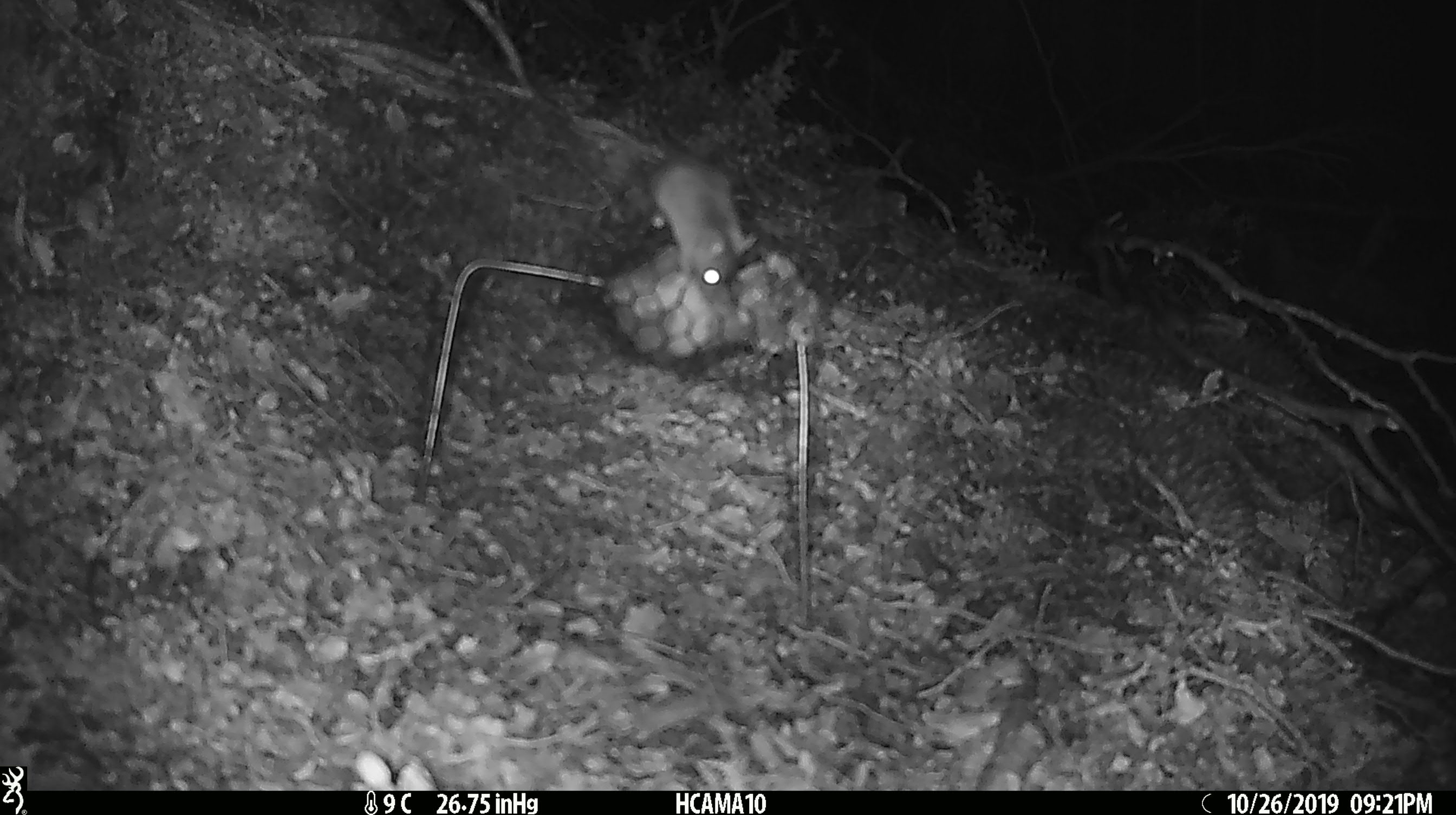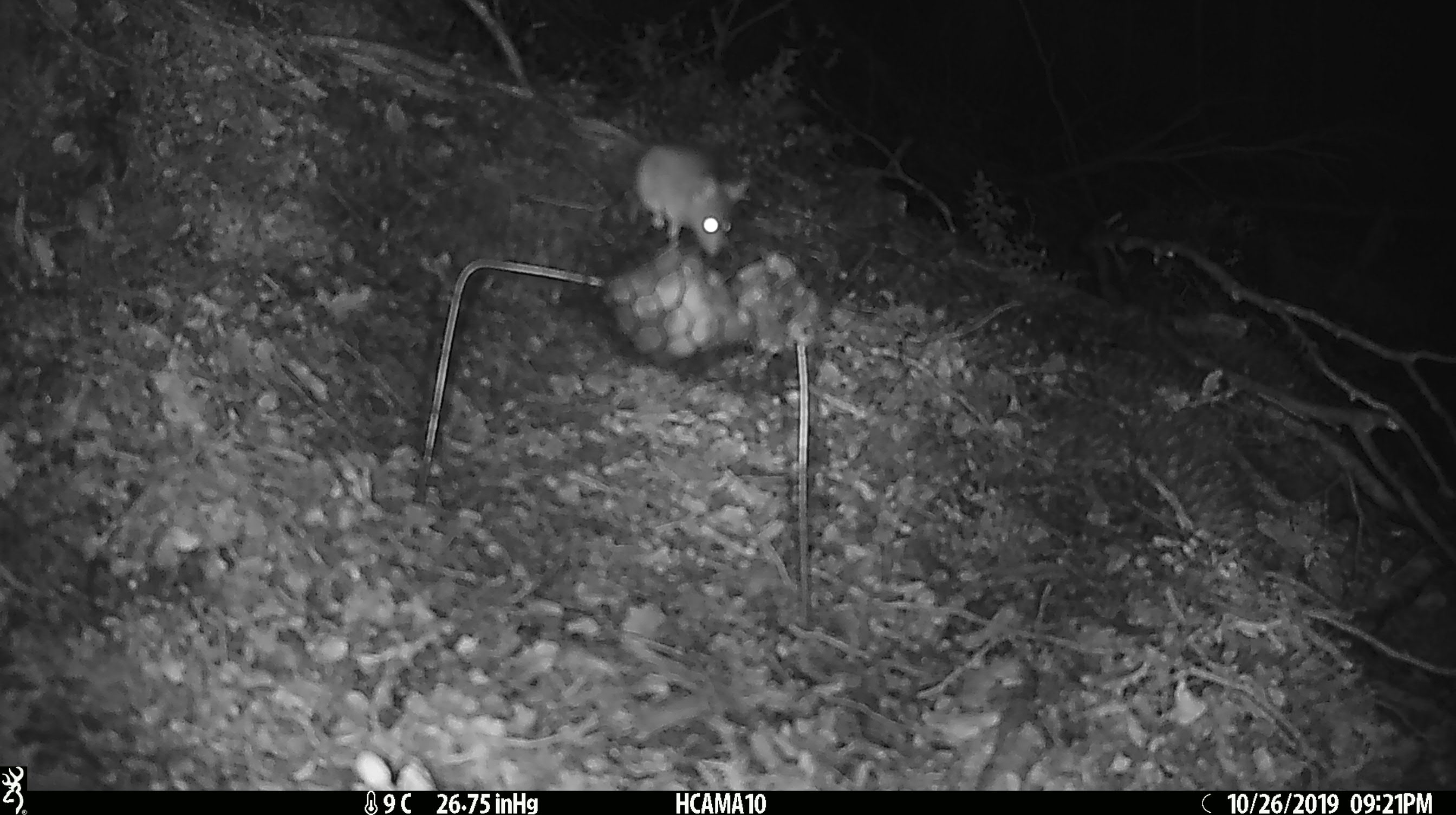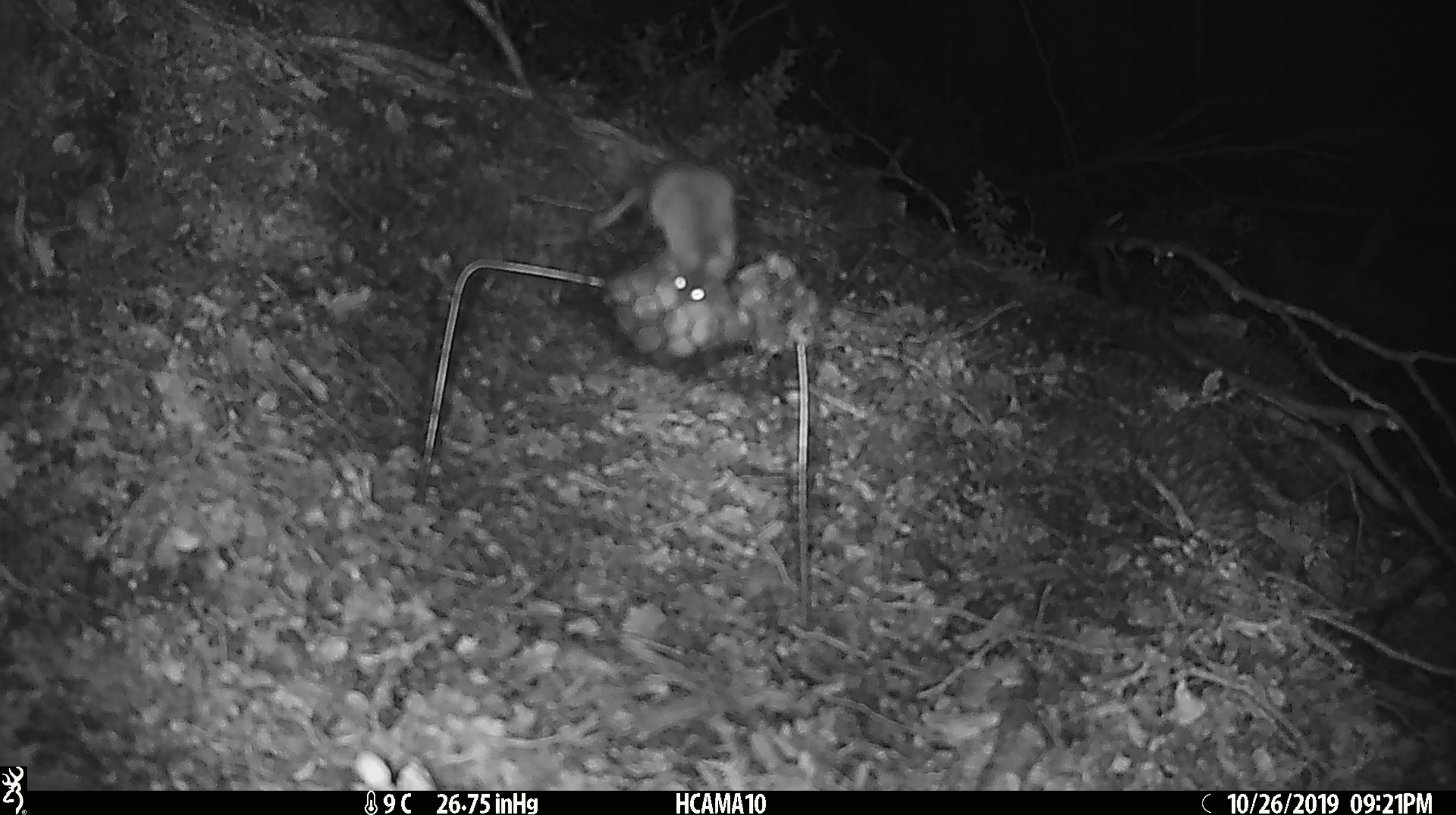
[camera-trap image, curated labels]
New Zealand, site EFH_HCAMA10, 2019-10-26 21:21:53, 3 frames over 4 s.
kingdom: Animalia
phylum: Chordata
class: Mammalia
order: Rodentia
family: Muridae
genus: Mus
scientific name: Mus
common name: mouse